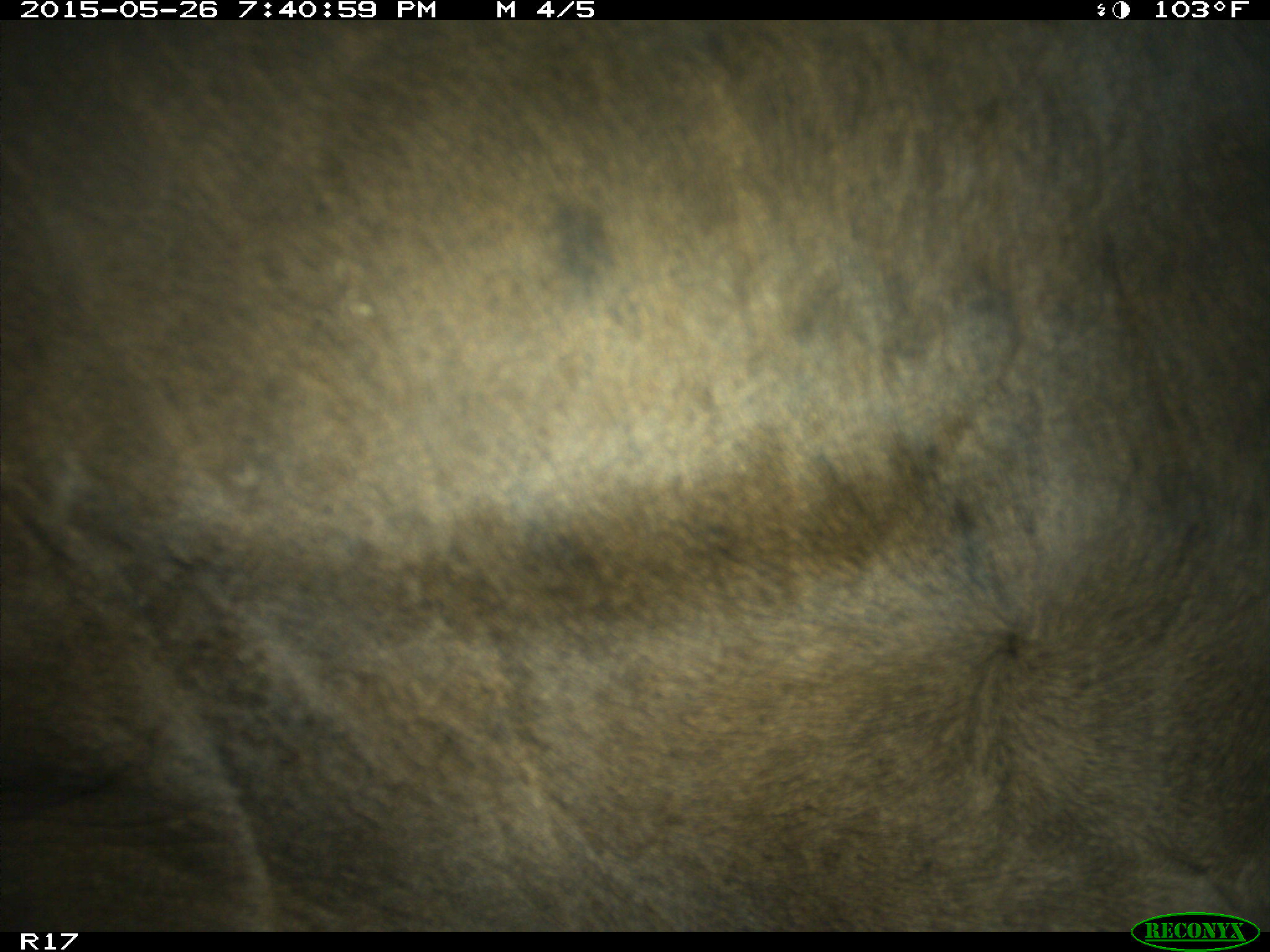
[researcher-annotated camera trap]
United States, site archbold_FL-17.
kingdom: Animalia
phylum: Chordata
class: Mammalia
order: Artiodactyla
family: Bovidae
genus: Bos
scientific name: Bos taurus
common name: domestic cow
Bos taurus (domestic cow).